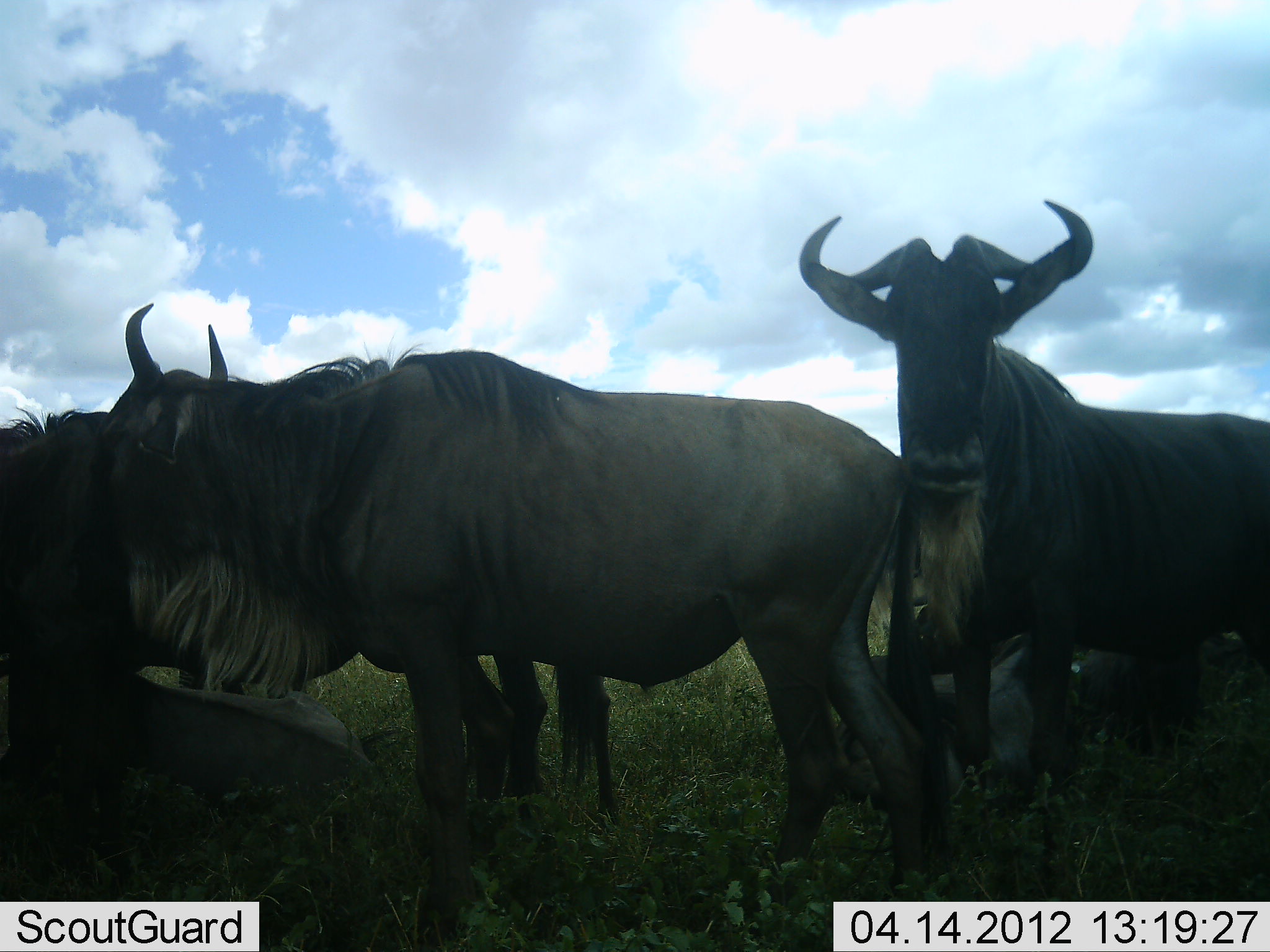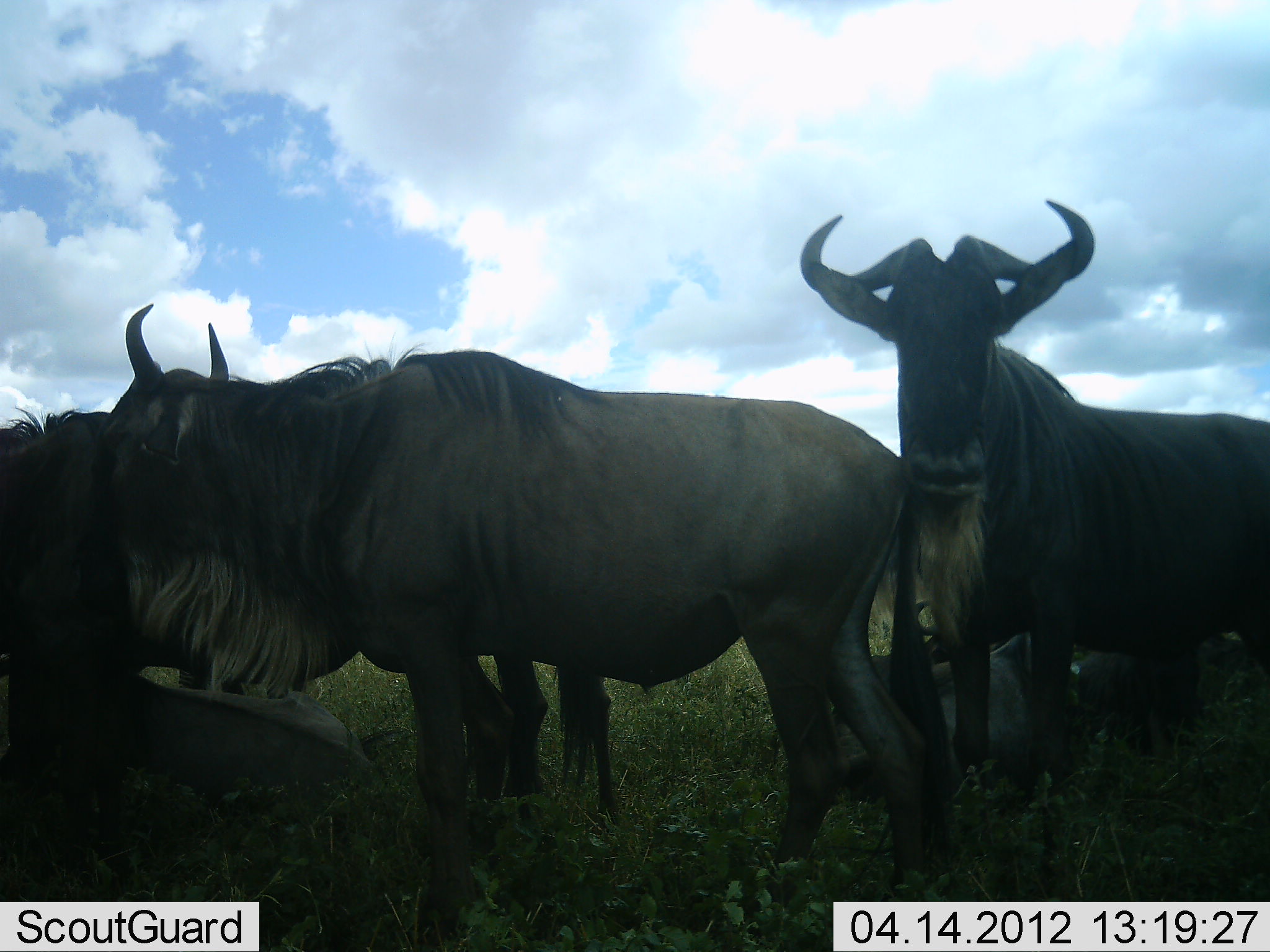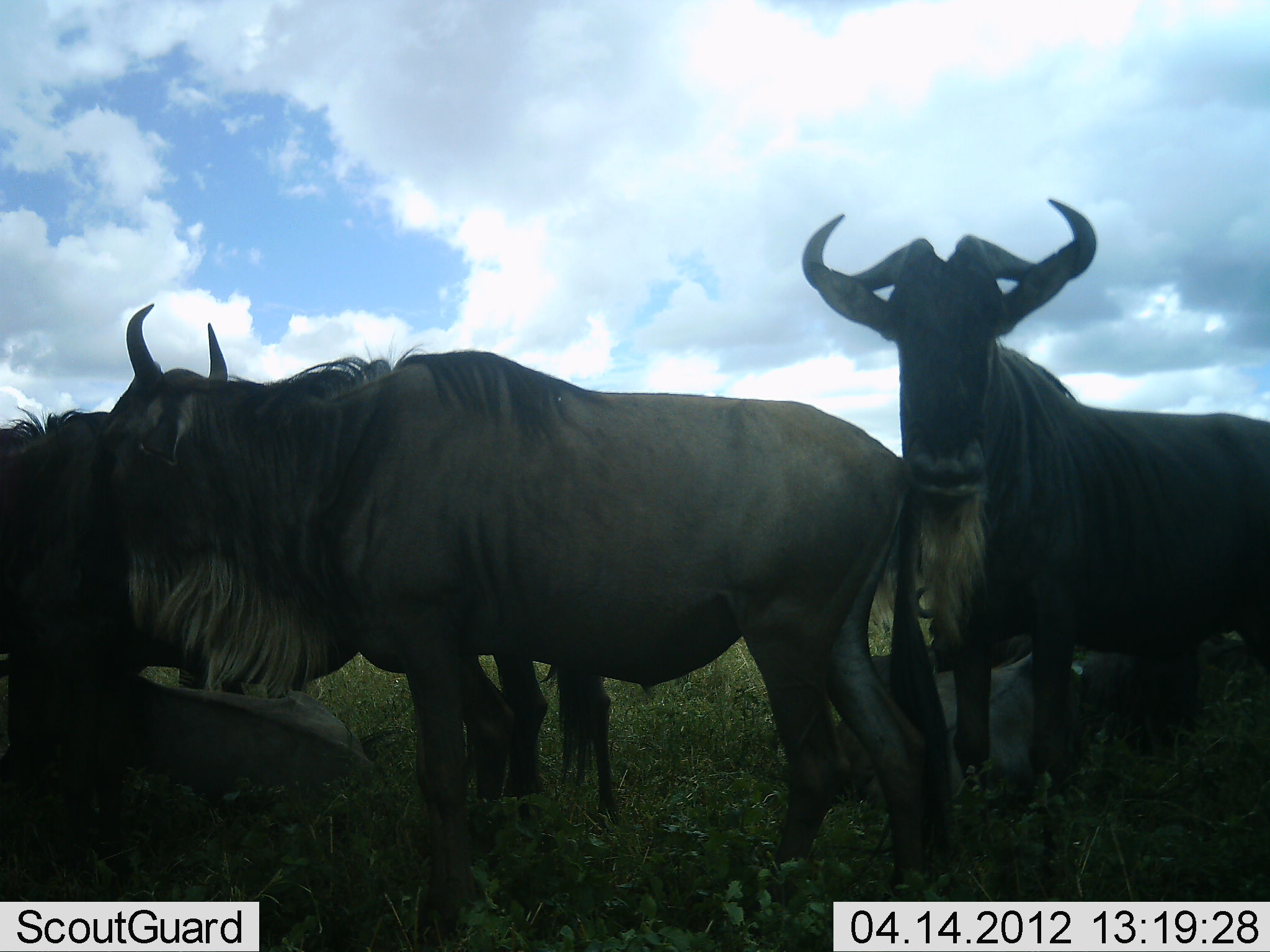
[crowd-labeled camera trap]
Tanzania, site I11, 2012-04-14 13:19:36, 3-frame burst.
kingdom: Animalia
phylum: Chordata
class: Mammalia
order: Artiodactyla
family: Bovidae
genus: Connochaetes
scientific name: Connochaetes taurinus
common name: blue wildebeest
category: wildebeest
Wildebeest (blue wildebeest) (Connochaetes taurinus), count 5. Behavior (volunteer vote fractions): standing 83%, resting 83%, moving 0%, interacting 6%. Young present (vote fraction): 0%. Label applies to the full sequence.